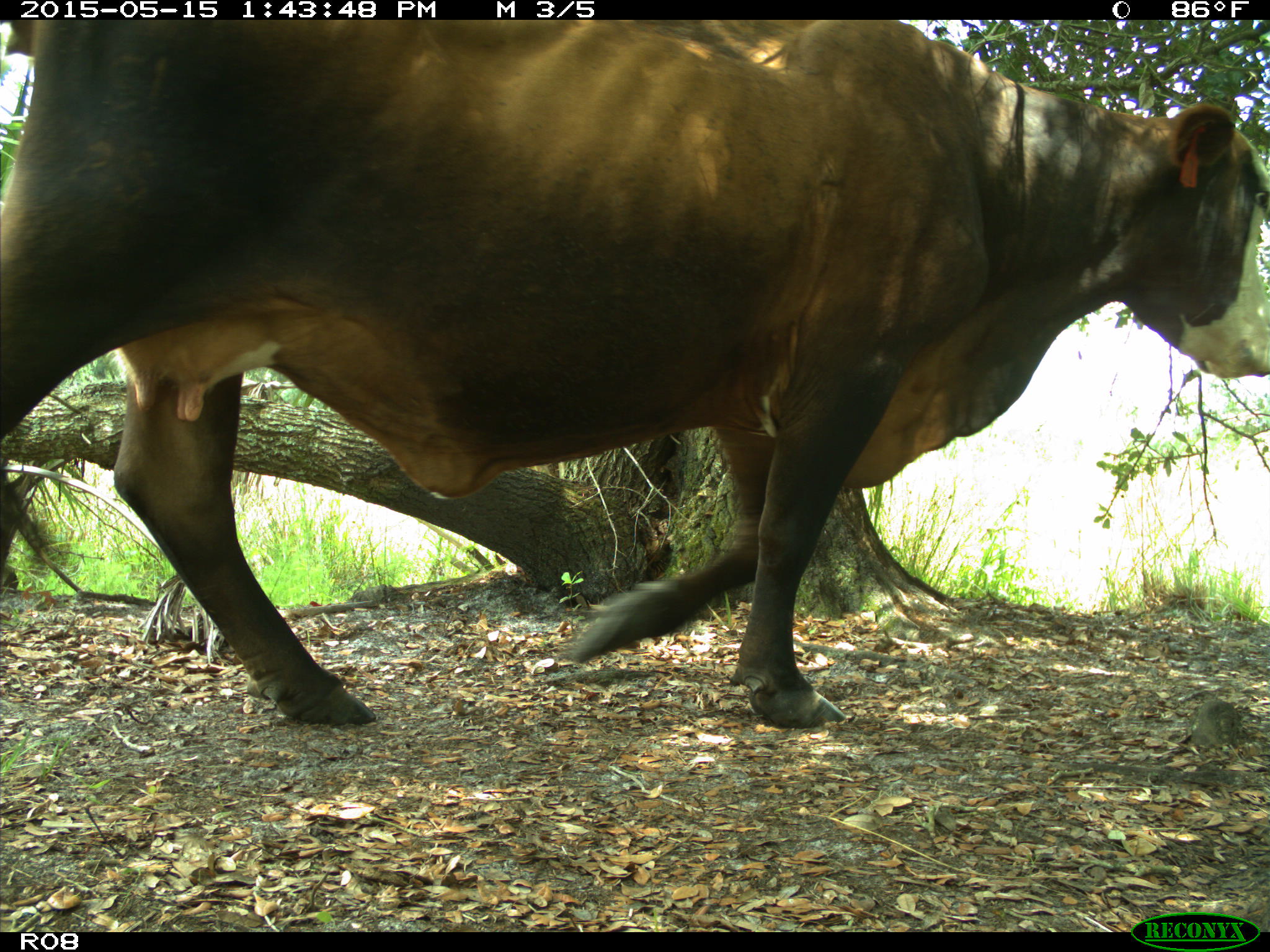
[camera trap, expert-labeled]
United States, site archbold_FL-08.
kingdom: Animalia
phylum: Chordata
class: Mammalia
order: Artiodactyla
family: Bovidae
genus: Bos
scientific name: Bos taurus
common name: domestic cow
Bos taurus (domestic cow).